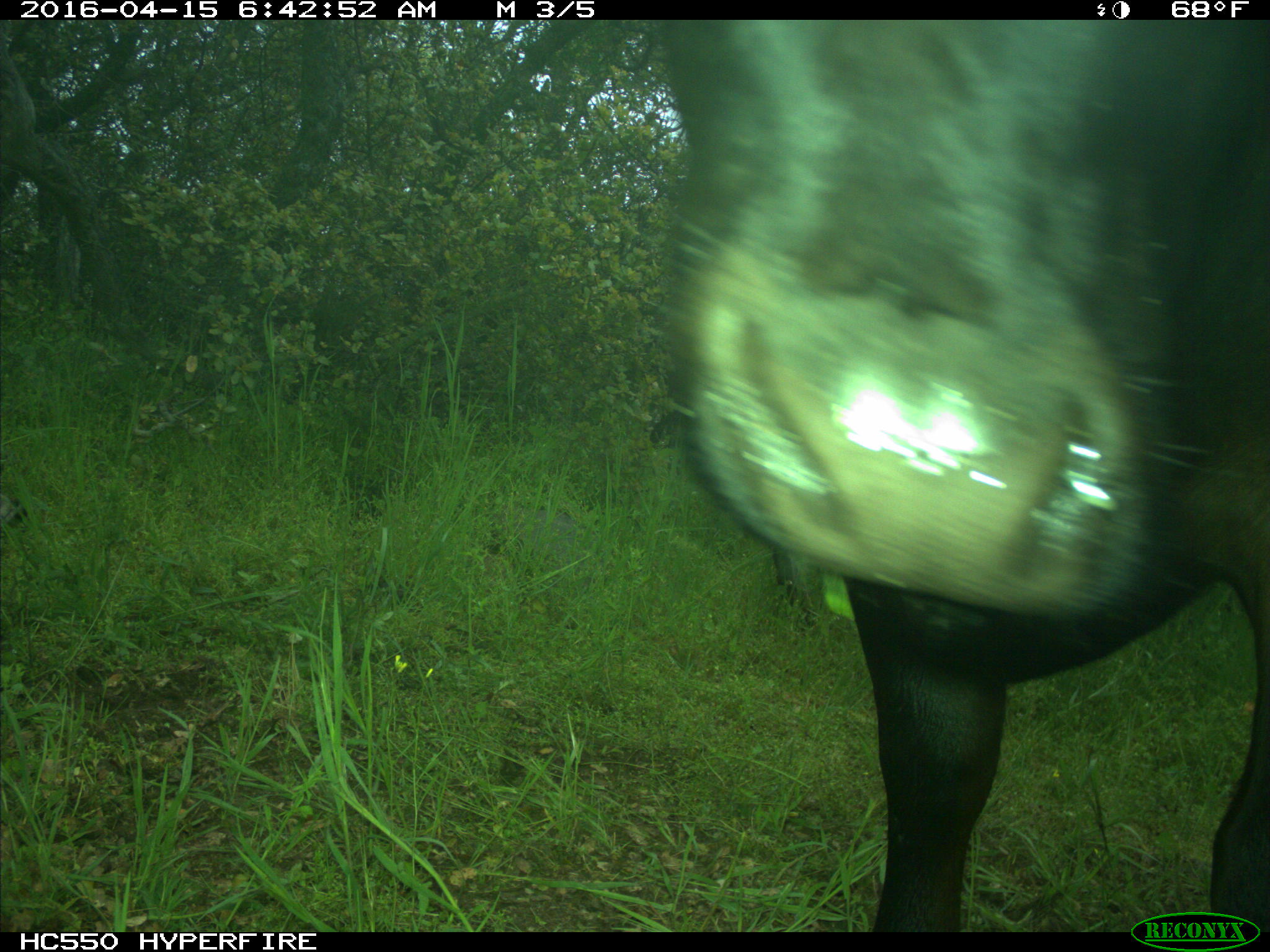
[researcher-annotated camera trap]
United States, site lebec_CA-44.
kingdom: Animalia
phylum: Chordata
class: Mammalia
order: Artiodactyla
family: Bovidae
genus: Bos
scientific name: Bos taurus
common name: domestic cow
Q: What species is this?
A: Bos taurus (domestic cow).